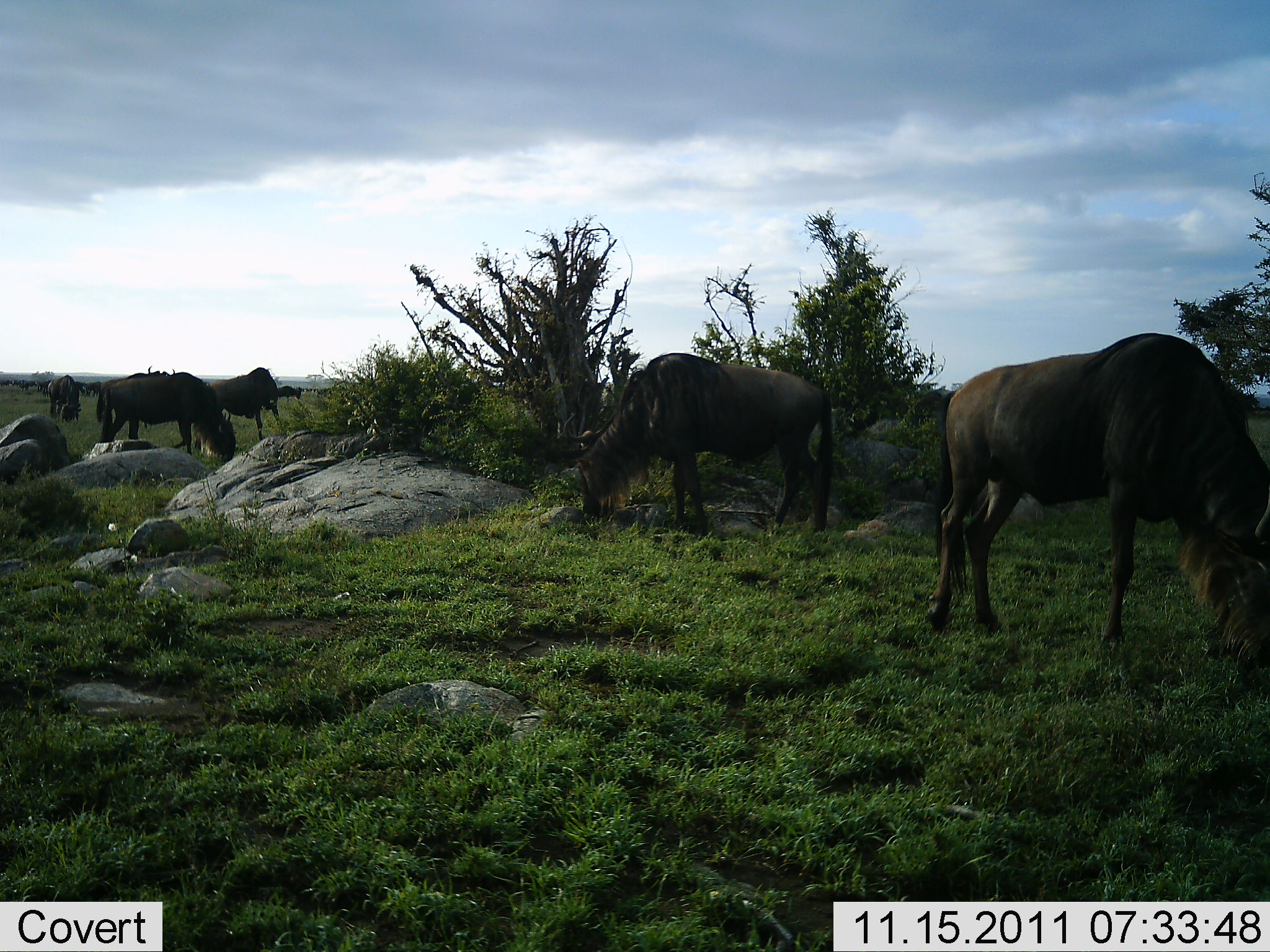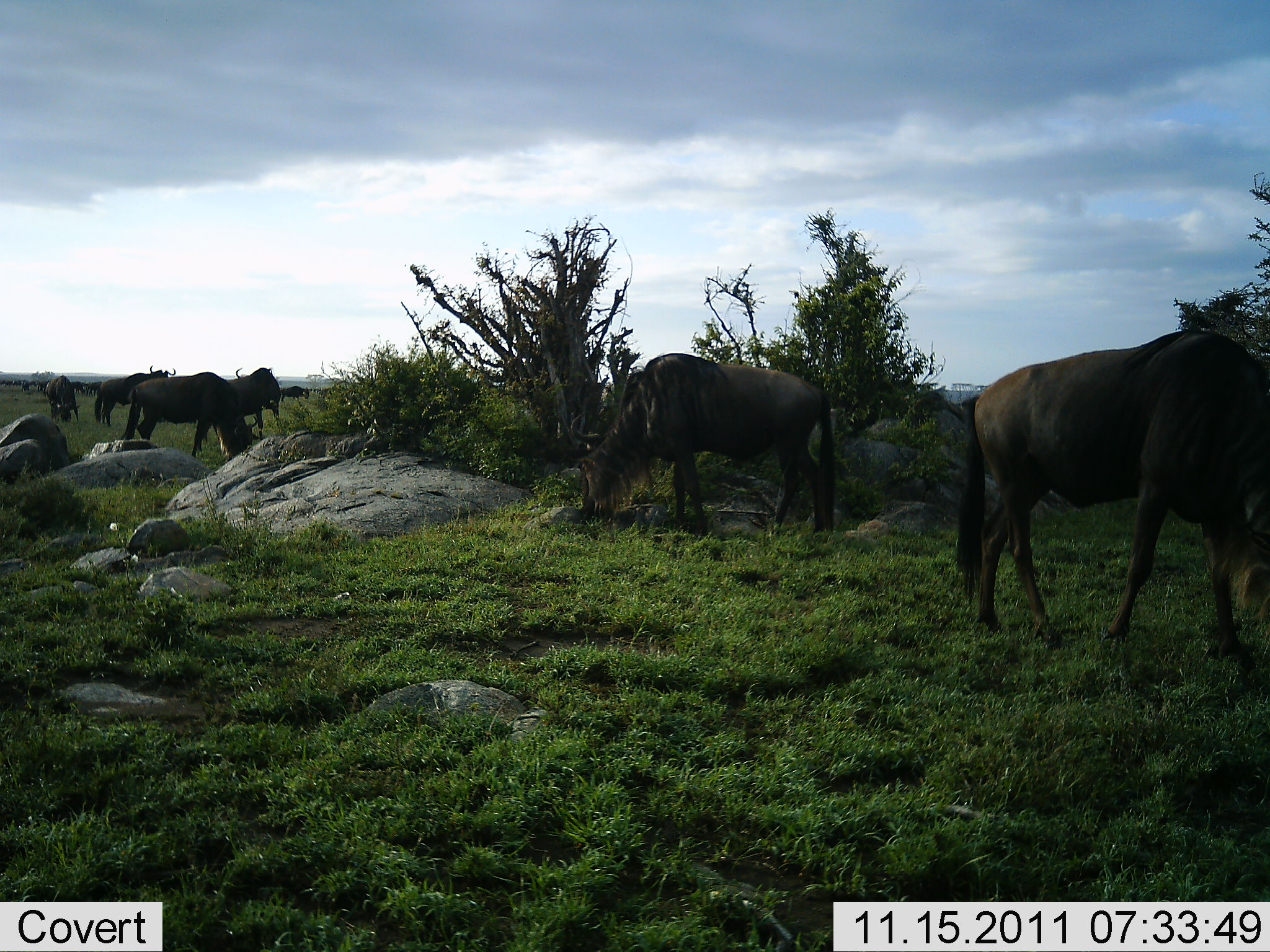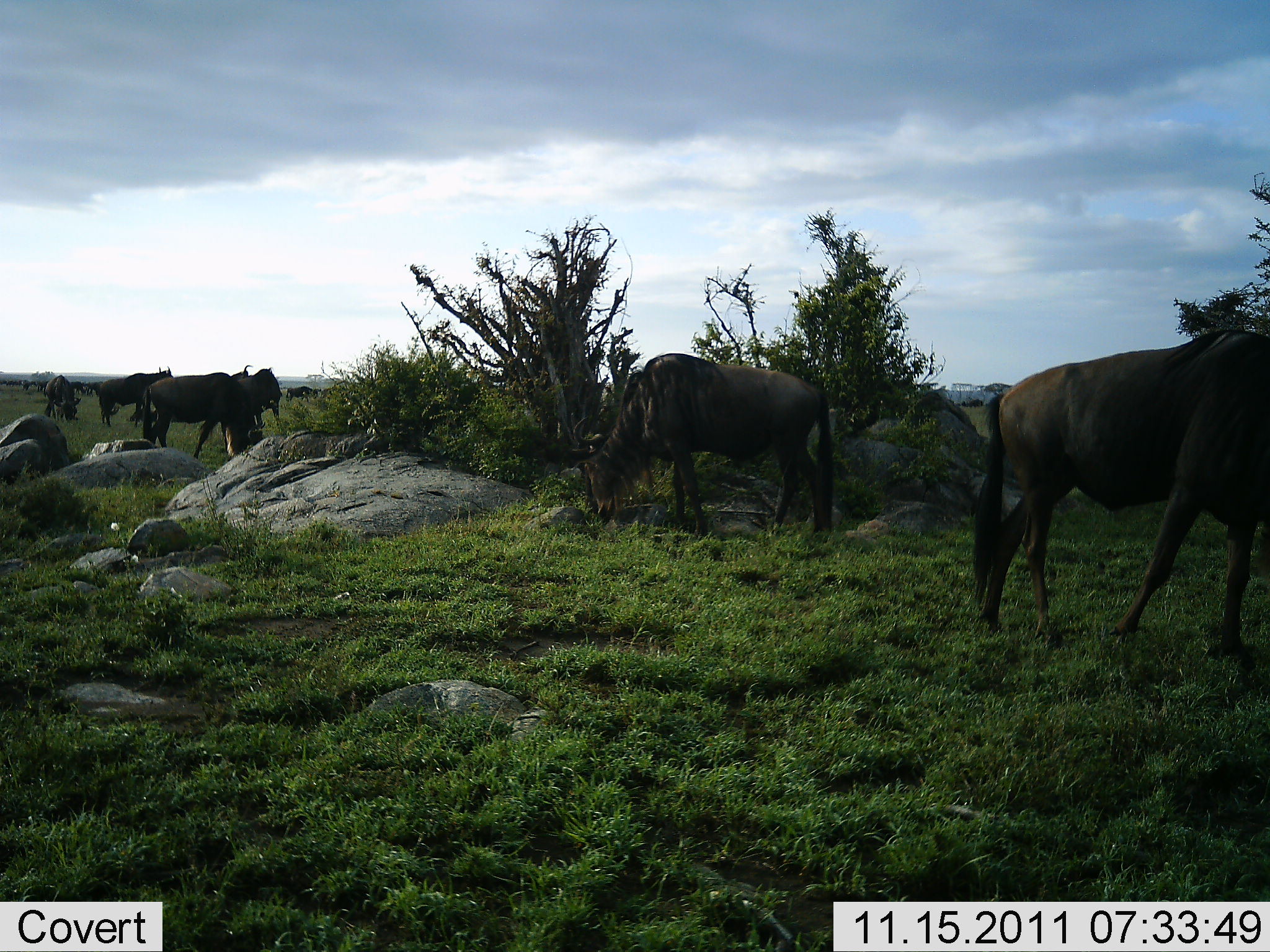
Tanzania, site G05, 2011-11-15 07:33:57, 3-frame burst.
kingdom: Animalia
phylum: Chordata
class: Mammalia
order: Artiodactyla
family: Bovidae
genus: Connochaetes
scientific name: Connochaetes taurinus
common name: blue wildebeest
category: wildebeest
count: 11-50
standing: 18%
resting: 0%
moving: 36%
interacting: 0%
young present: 0%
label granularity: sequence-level